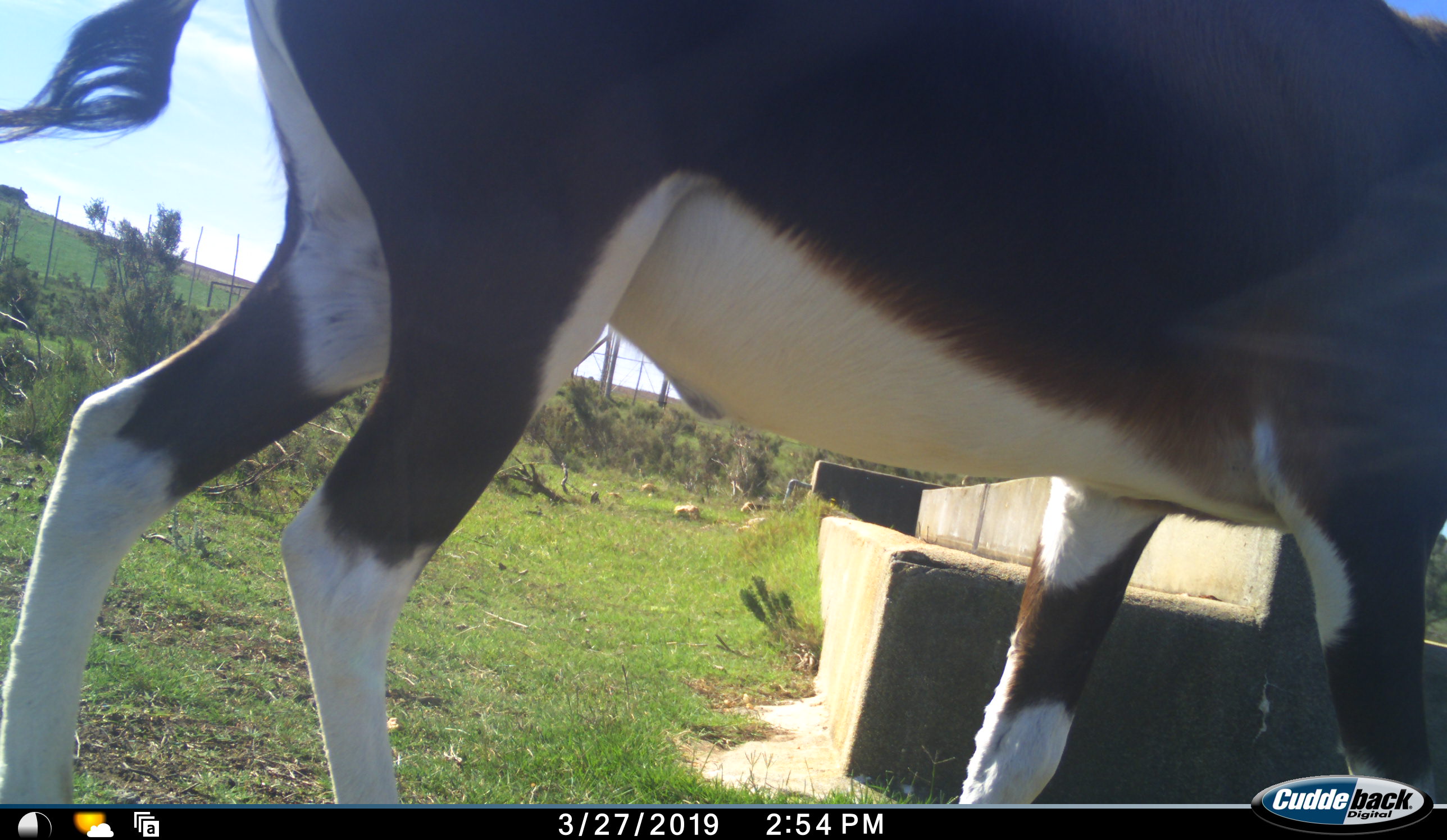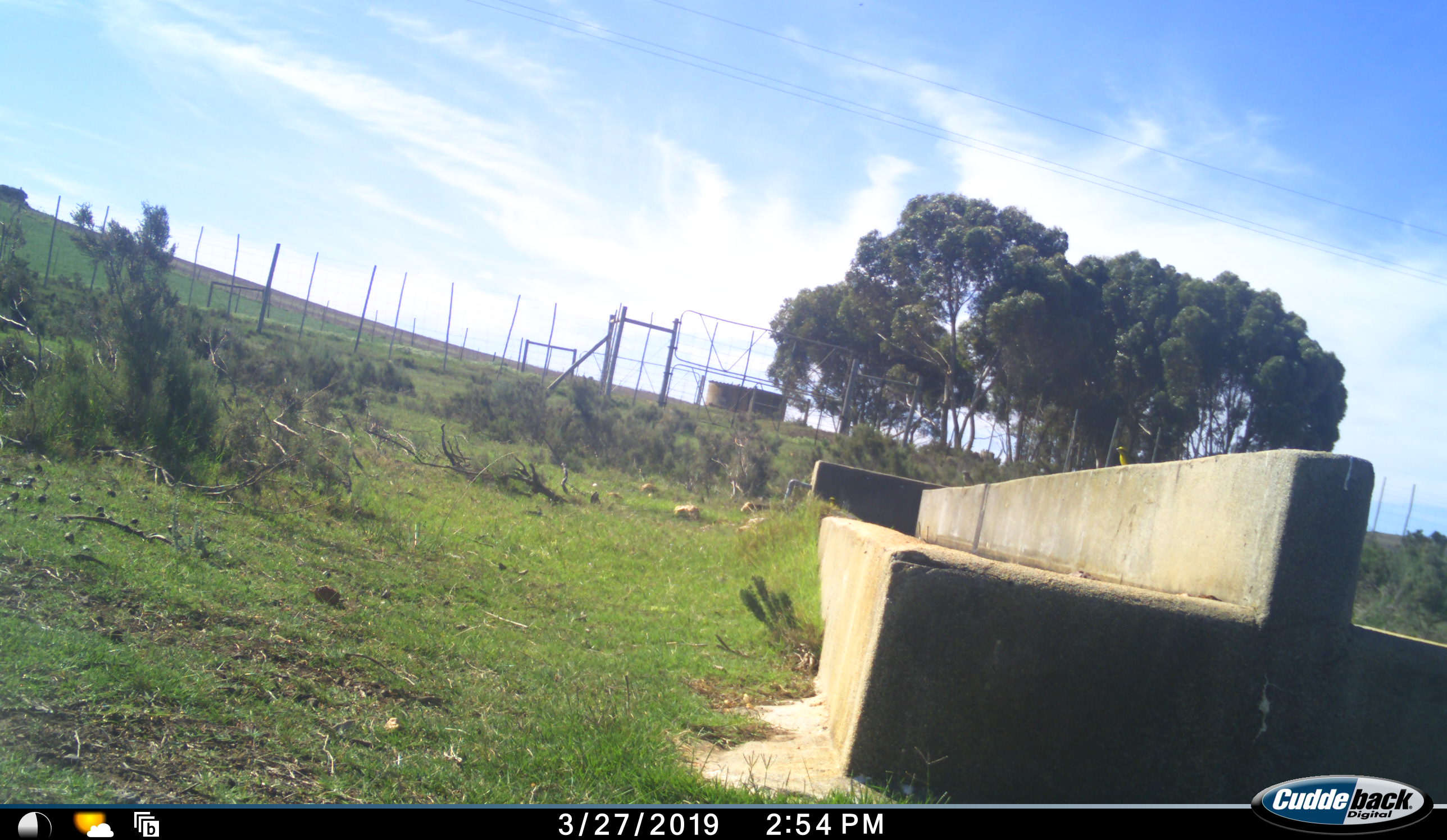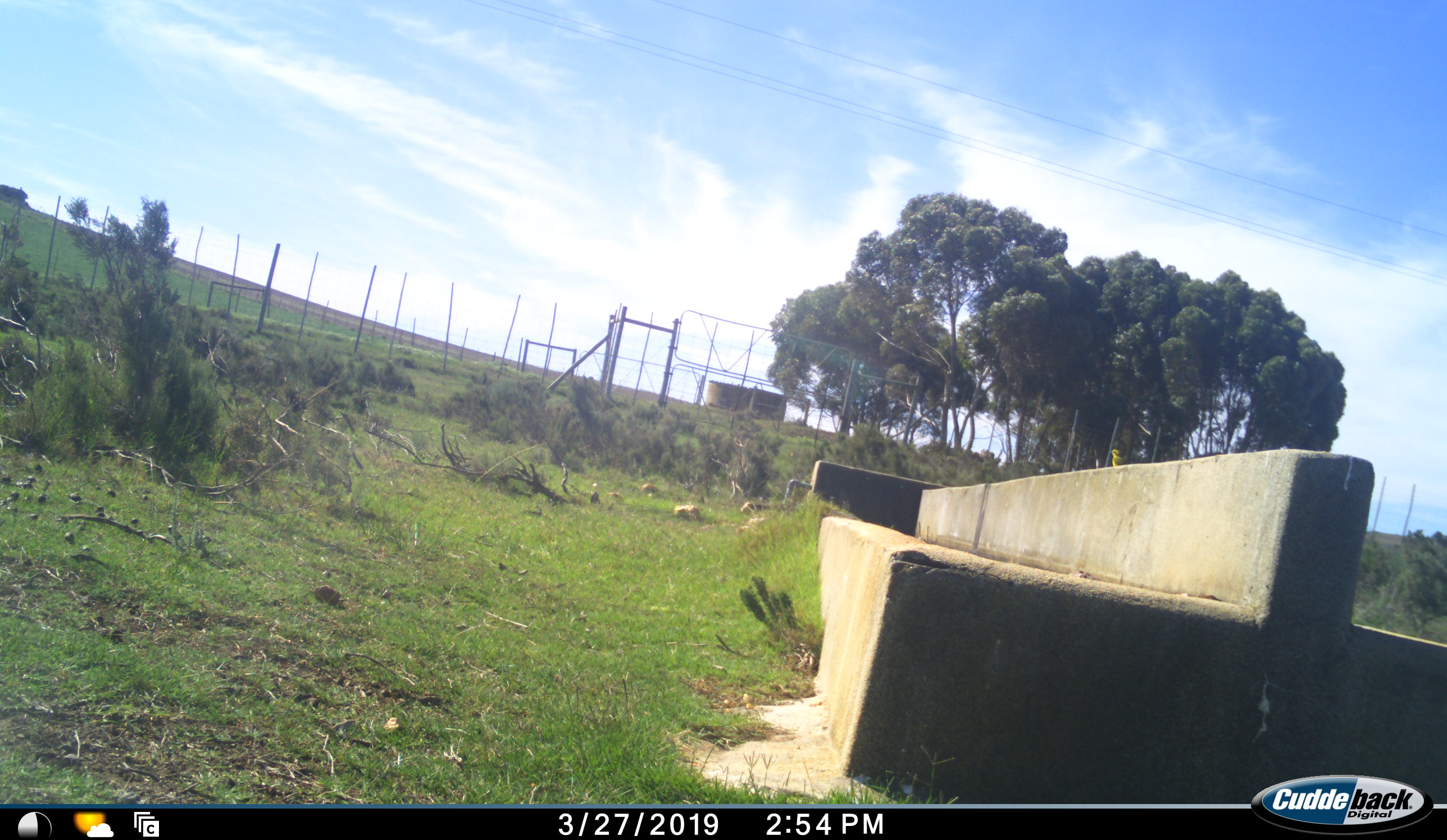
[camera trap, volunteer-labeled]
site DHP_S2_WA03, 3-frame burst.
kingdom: Animalia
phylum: Chordata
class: Mammalia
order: Artiodactyla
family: Bovidae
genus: Damaliscus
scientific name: Damaliscus pygargus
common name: bontebok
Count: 1.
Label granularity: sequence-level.